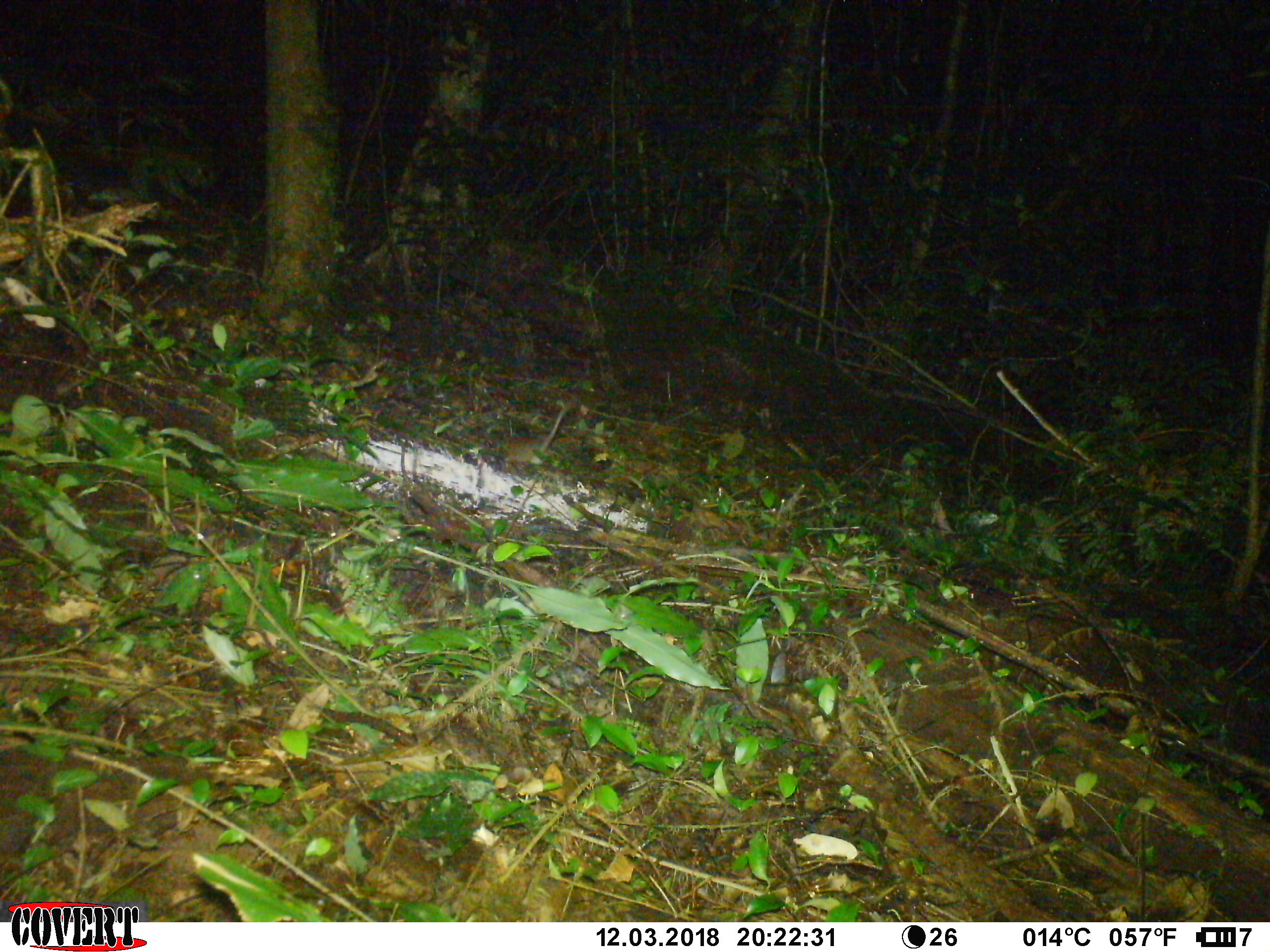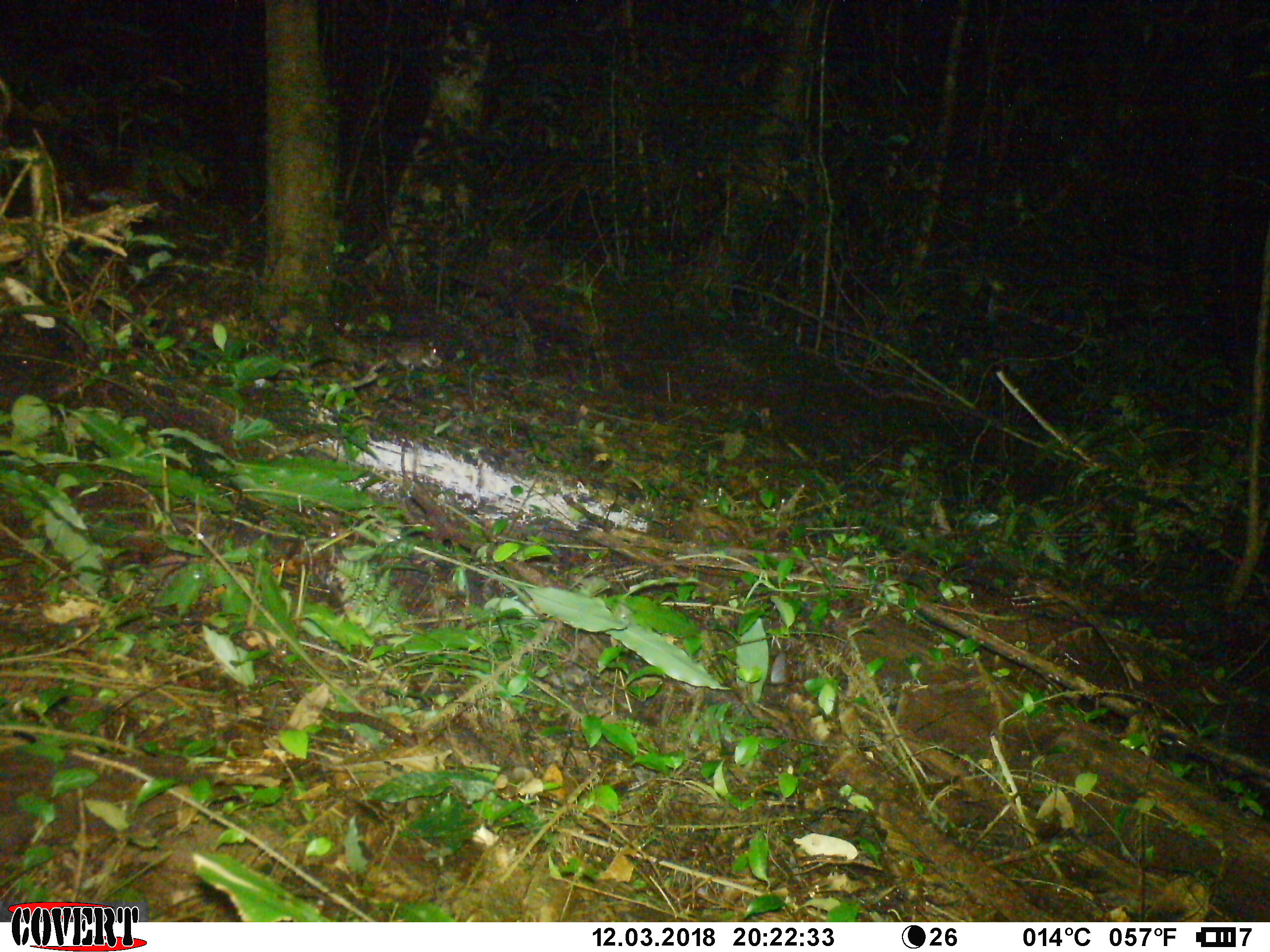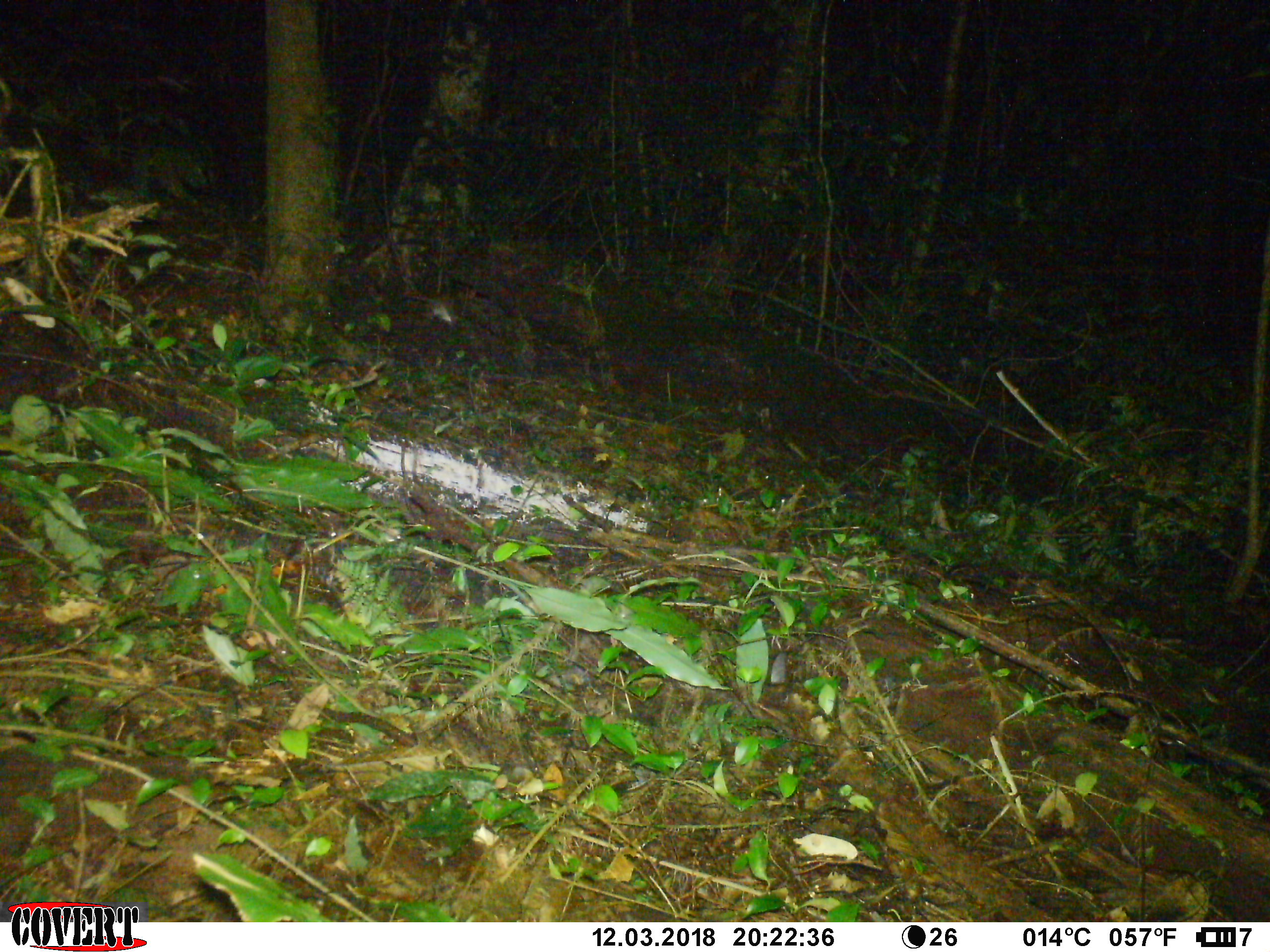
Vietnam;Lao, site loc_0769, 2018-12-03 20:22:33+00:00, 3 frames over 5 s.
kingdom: Animalia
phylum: Chordata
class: Mammalia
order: Rodentia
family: Muridae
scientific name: Muridae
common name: old-world mice and rats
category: unidentified murid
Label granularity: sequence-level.